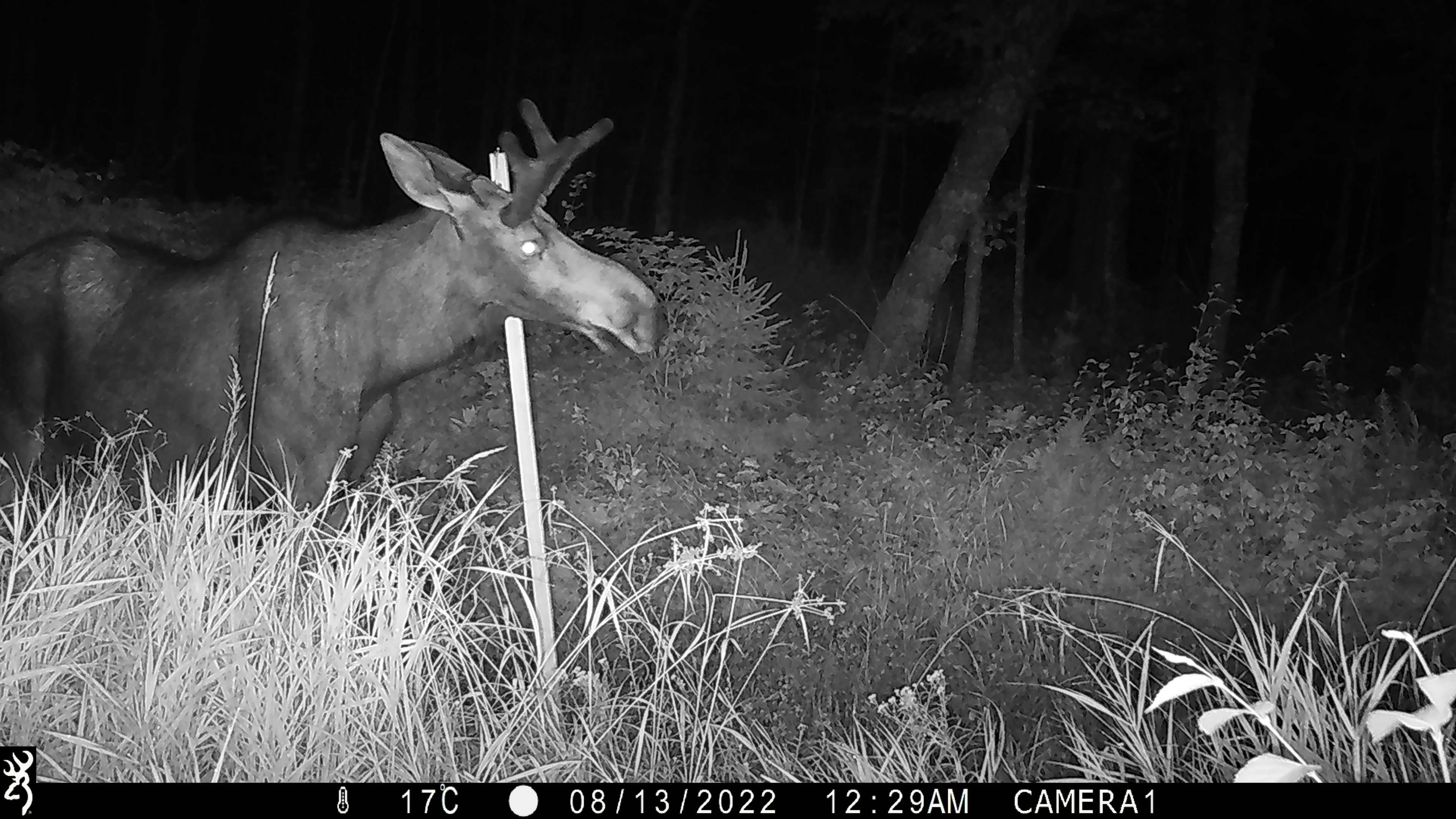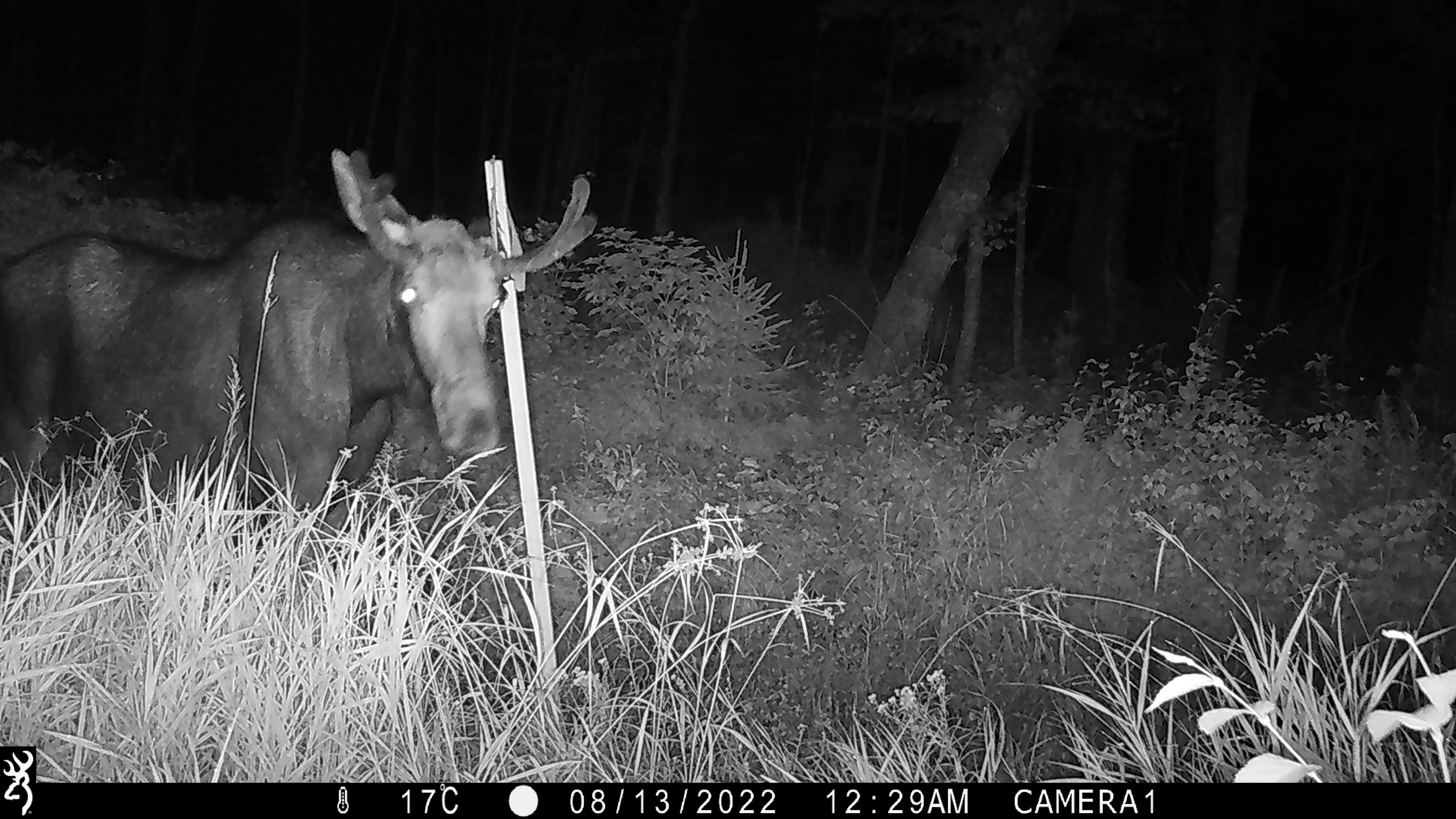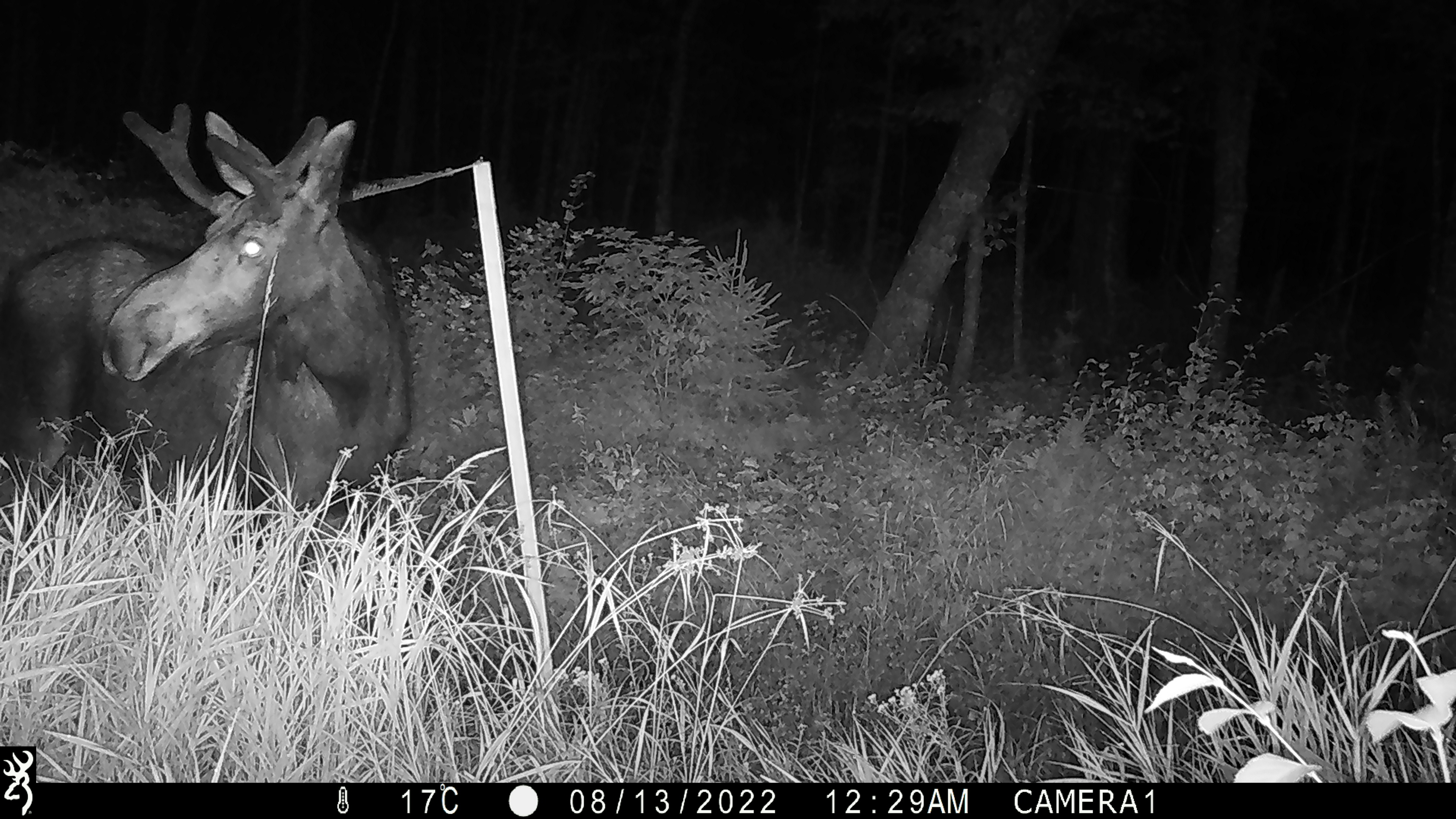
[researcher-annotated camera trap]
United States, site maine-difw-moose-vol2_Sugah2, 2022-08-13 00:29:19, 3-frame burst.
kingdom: Animalia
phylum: Chordata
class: Mammalia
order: Artiodactyla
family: Cervidae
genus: Alces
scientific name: Alces alces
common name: moose